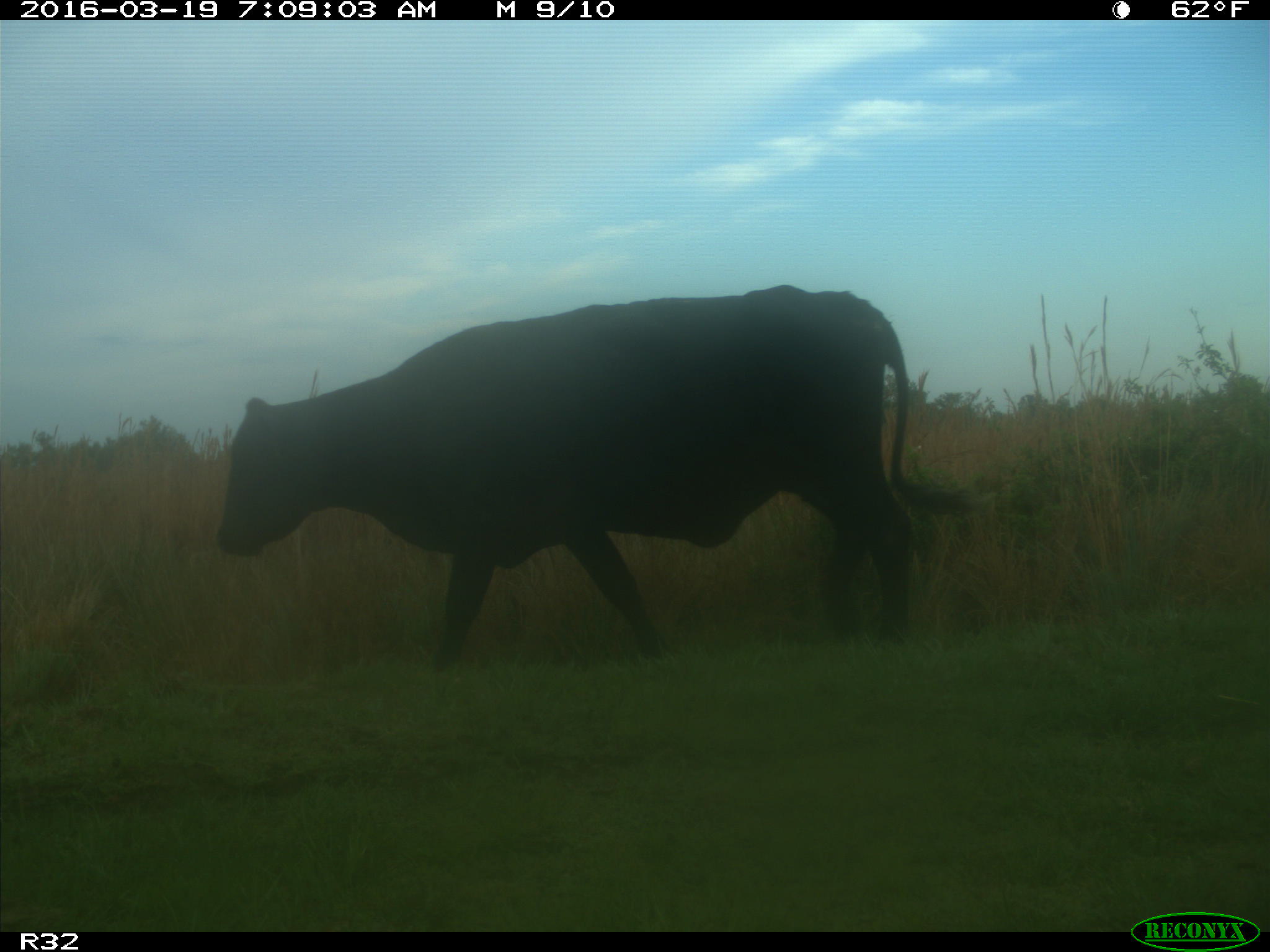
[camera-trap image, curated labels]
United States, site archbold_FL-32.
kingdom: Animalia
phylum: Chordata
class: Mammalia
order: Artiodactyla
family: Bovidae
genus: Bos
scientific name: Bos taurus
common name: domestic cow